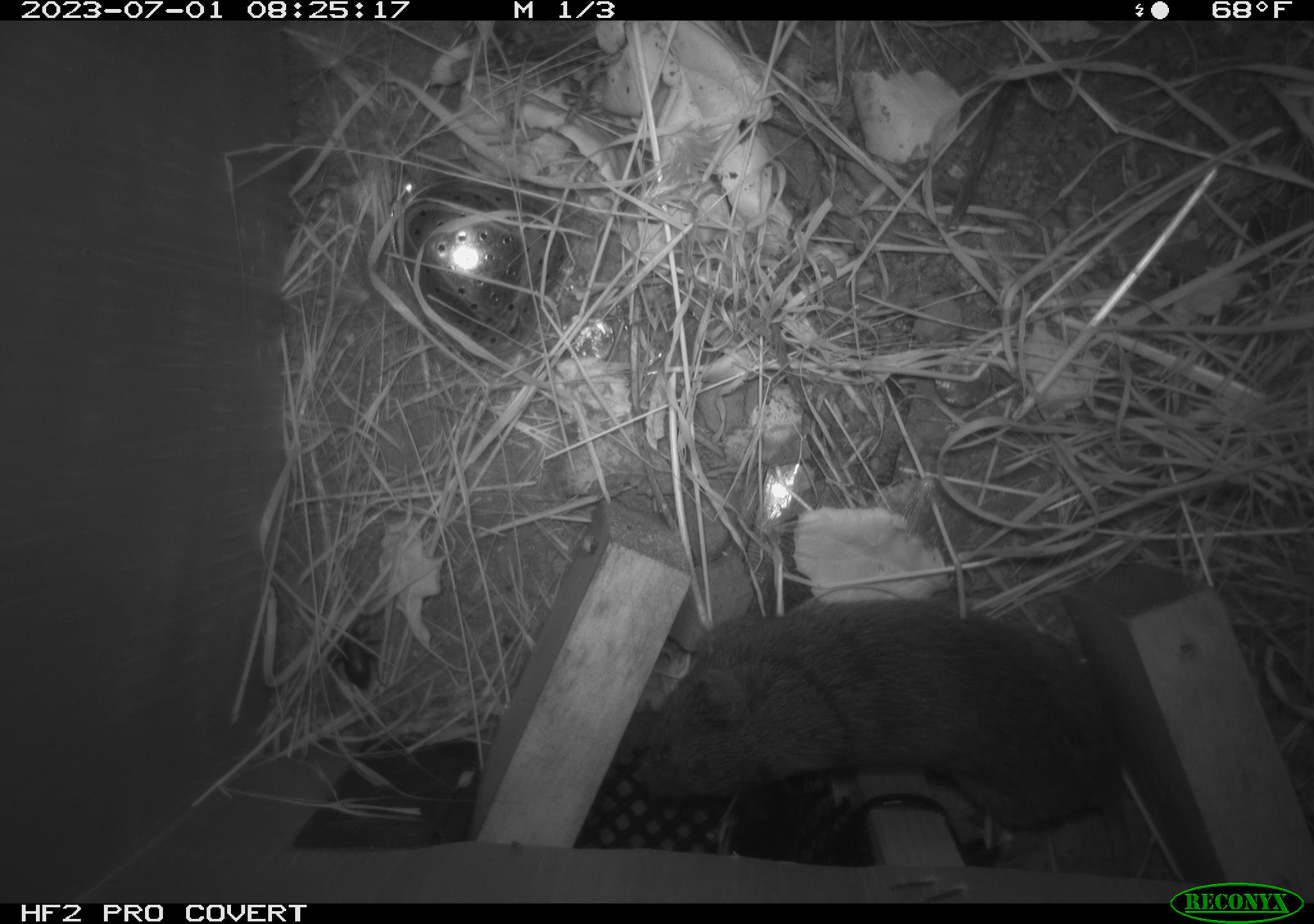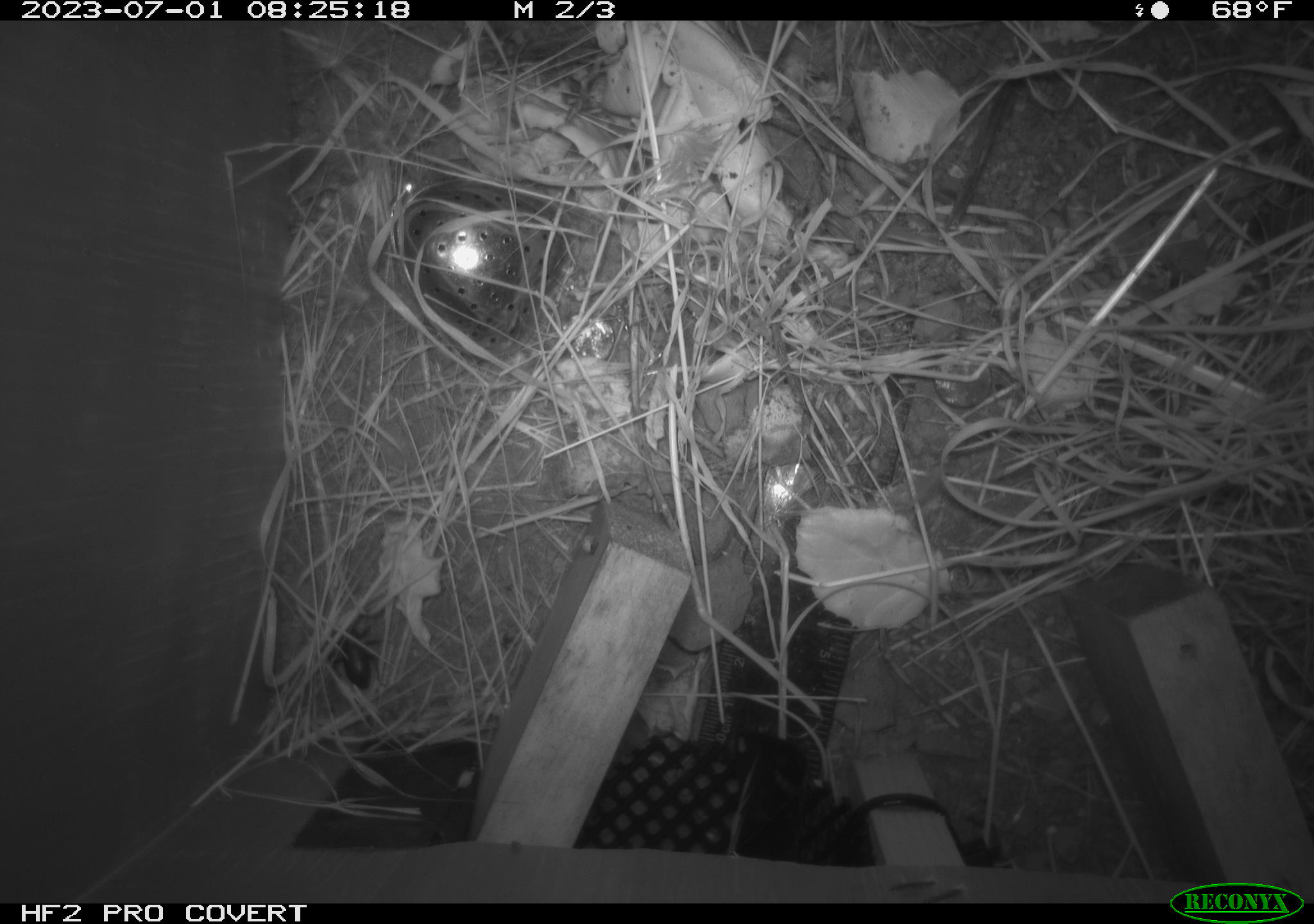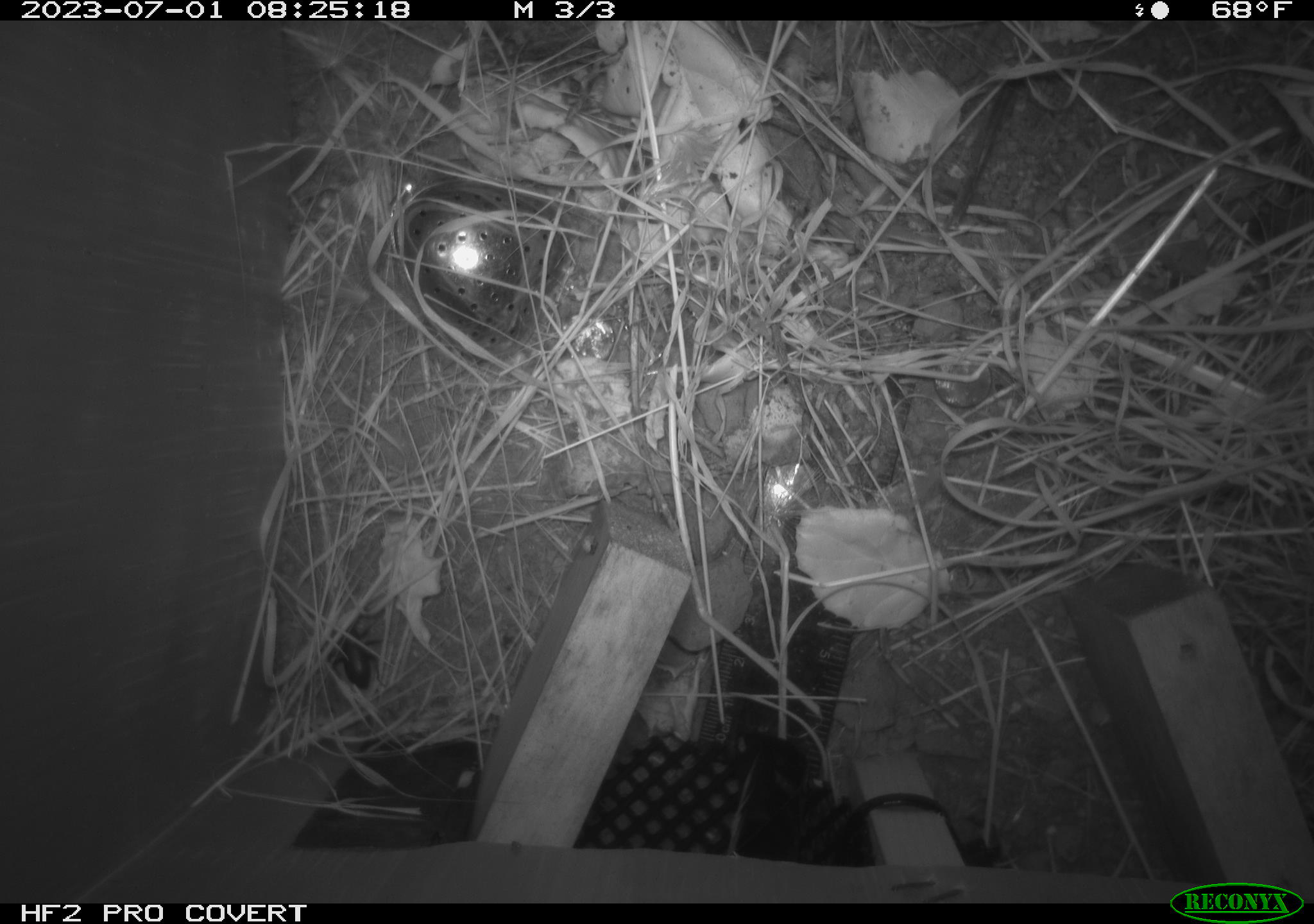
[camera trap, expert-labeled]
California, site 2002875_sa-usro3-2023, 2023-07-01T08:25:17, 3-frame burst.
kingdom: Animalia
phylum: Chordata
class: Mammalia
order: Rodentia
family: Cricetidae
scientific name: Arvicolinae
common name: voles, lemmings, and muskrats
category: arvicolinae subfamily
Arvicolinae subfamily (voles, lemmings, and muskrats) (Arvicolinae).